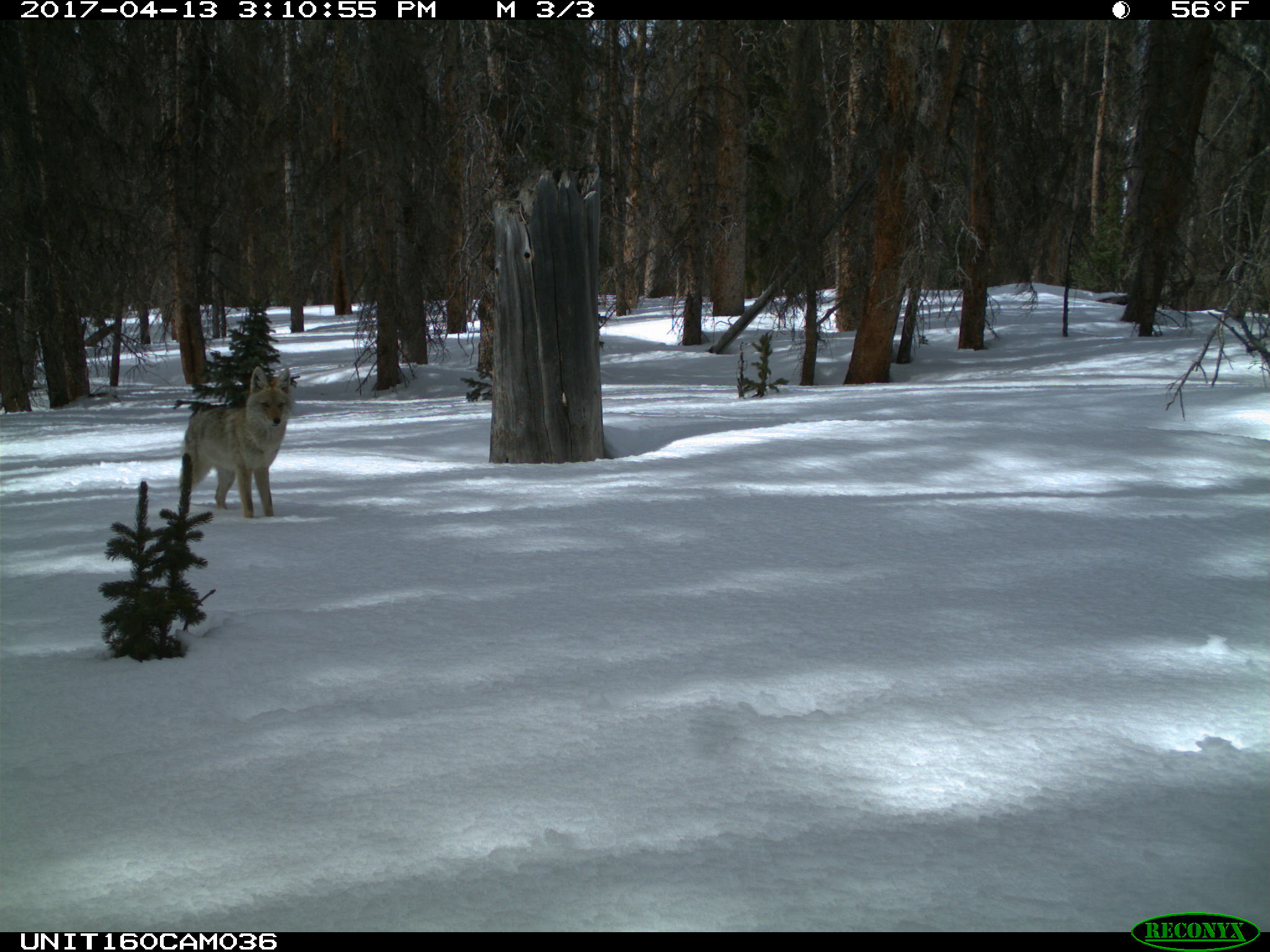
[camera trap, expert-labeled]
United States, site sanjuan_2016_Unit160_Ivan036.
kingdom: Animalia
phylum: Chordata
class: Mammalia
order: Carnivora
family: Canidae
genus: Canis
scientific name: Canis latrans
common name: coyote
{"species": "Canis latrans (coyote)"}